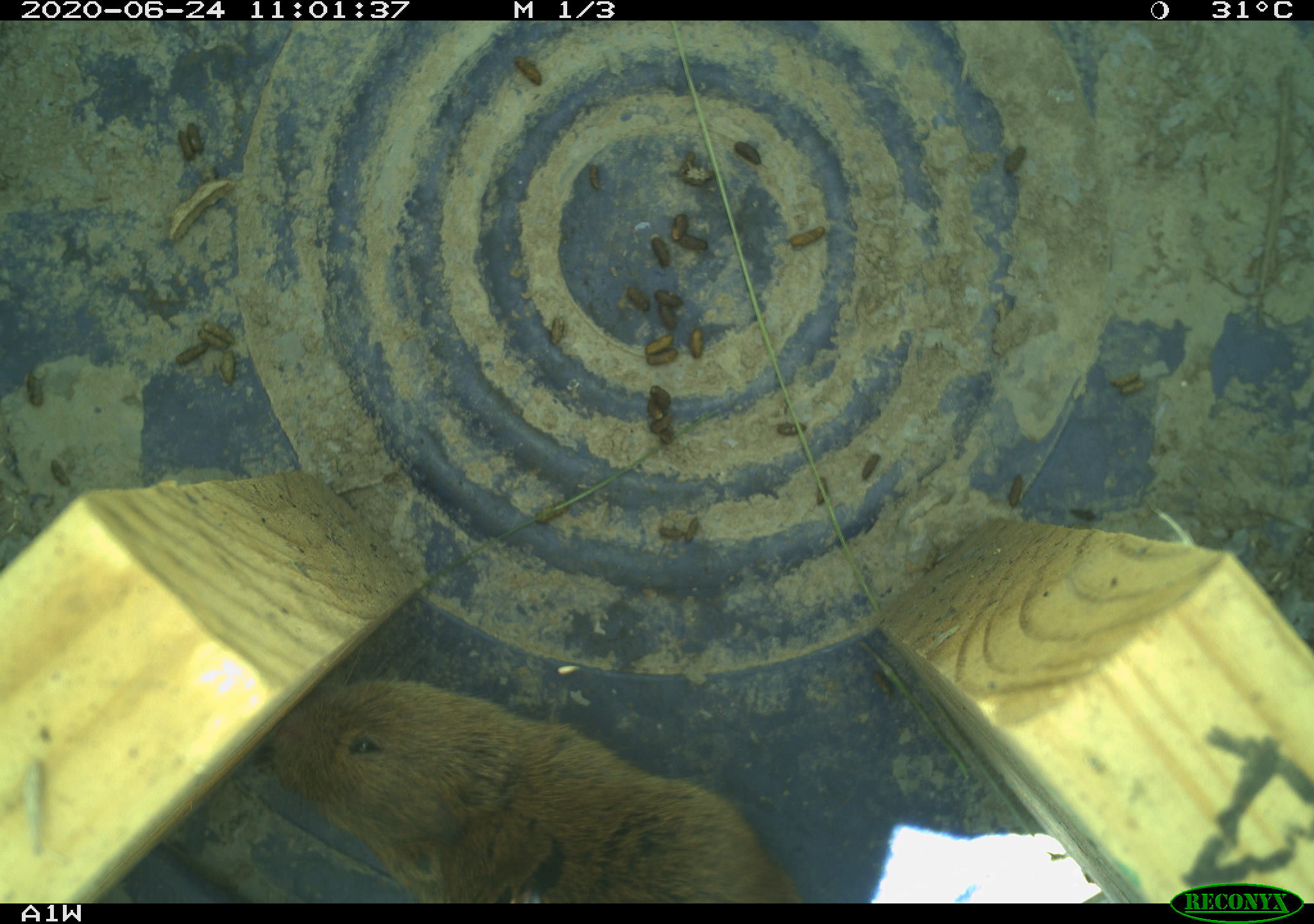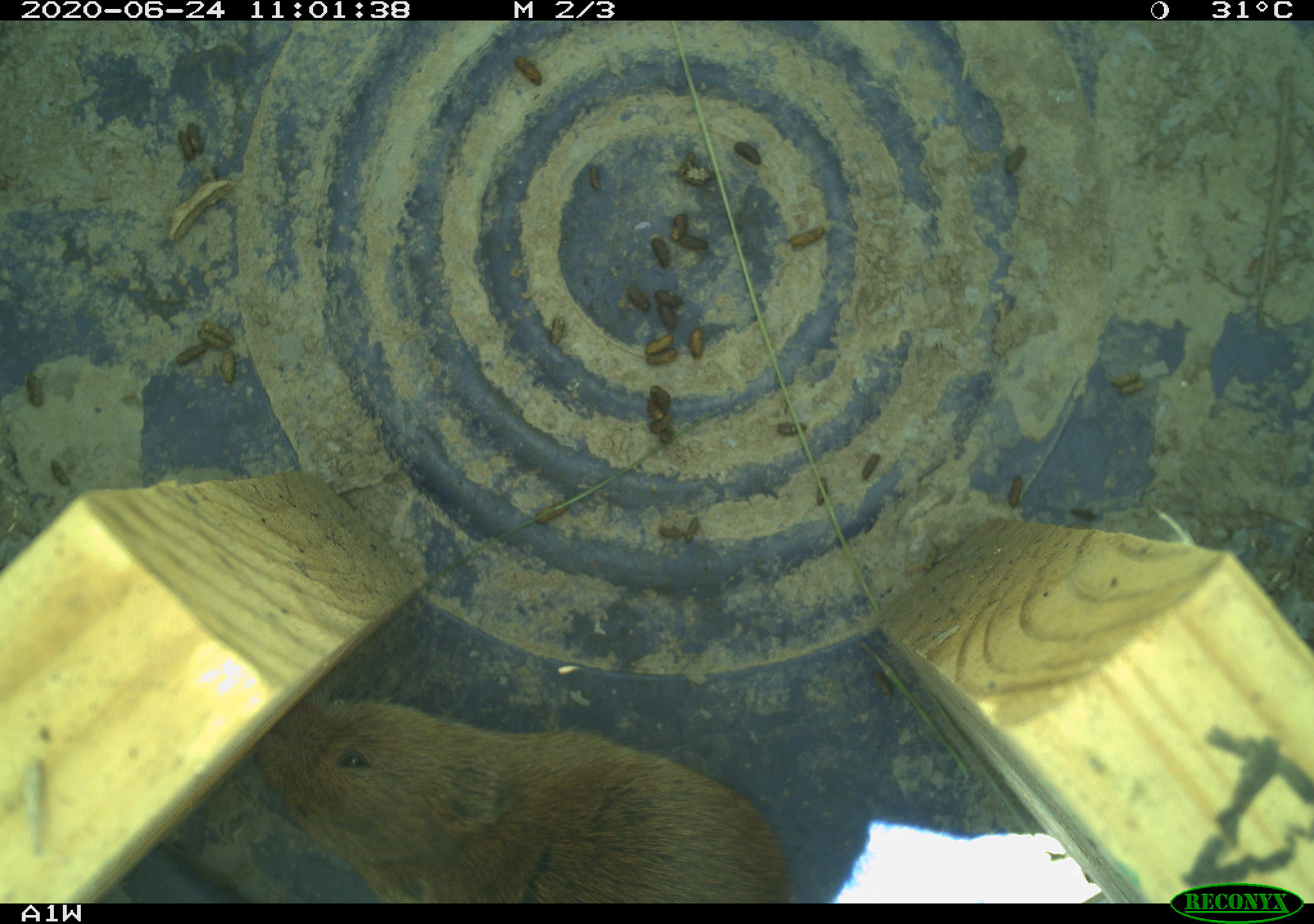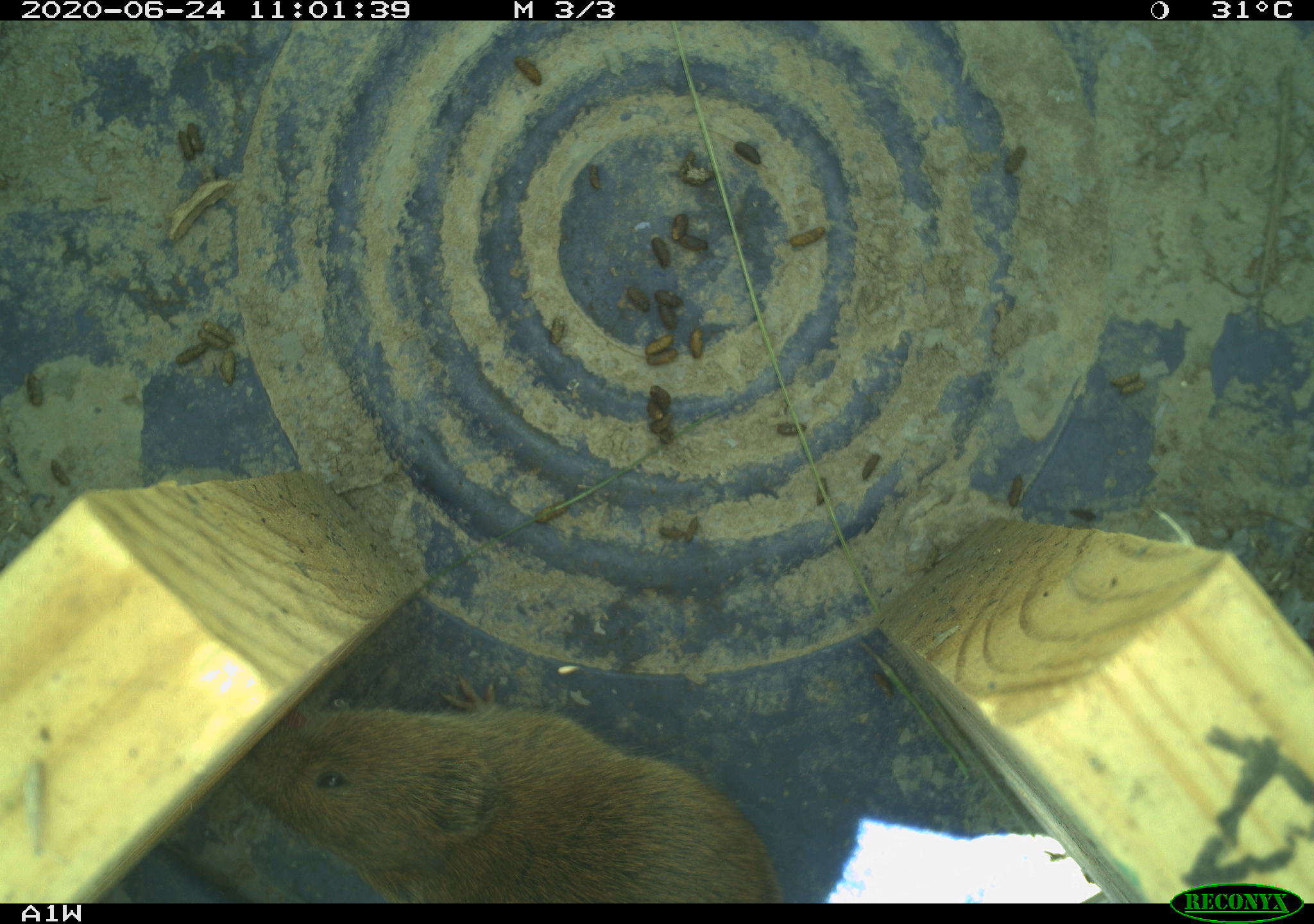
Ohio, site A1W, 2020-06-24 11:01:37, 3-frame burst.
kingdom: Animalia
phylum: Chordata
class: Mammalia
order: Rodentia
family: Cricetidae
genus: Microtus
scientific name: Microtus pennsylvanicus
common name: meadow vole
Meadow vole (Microtus pennsylvanicus).